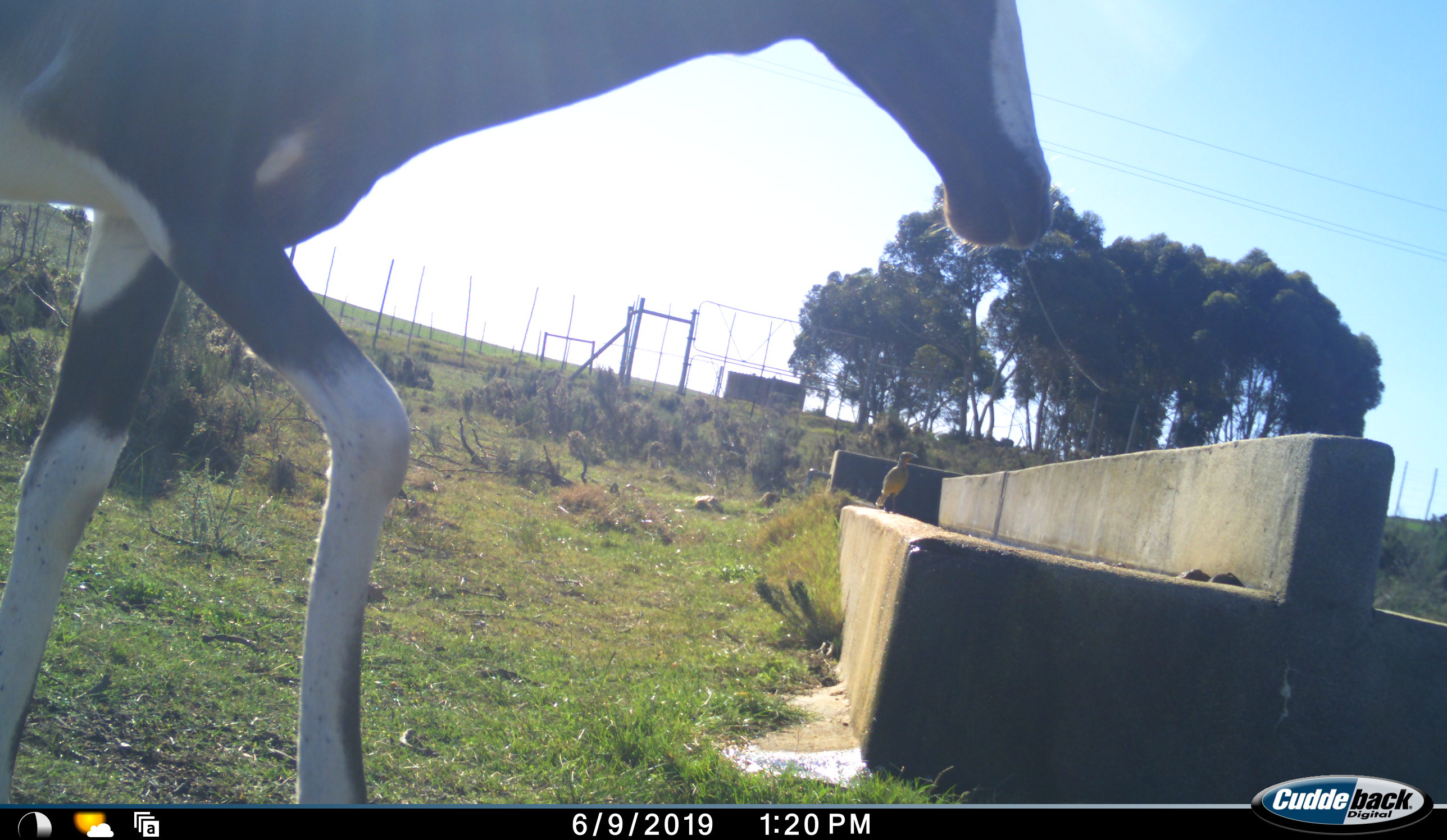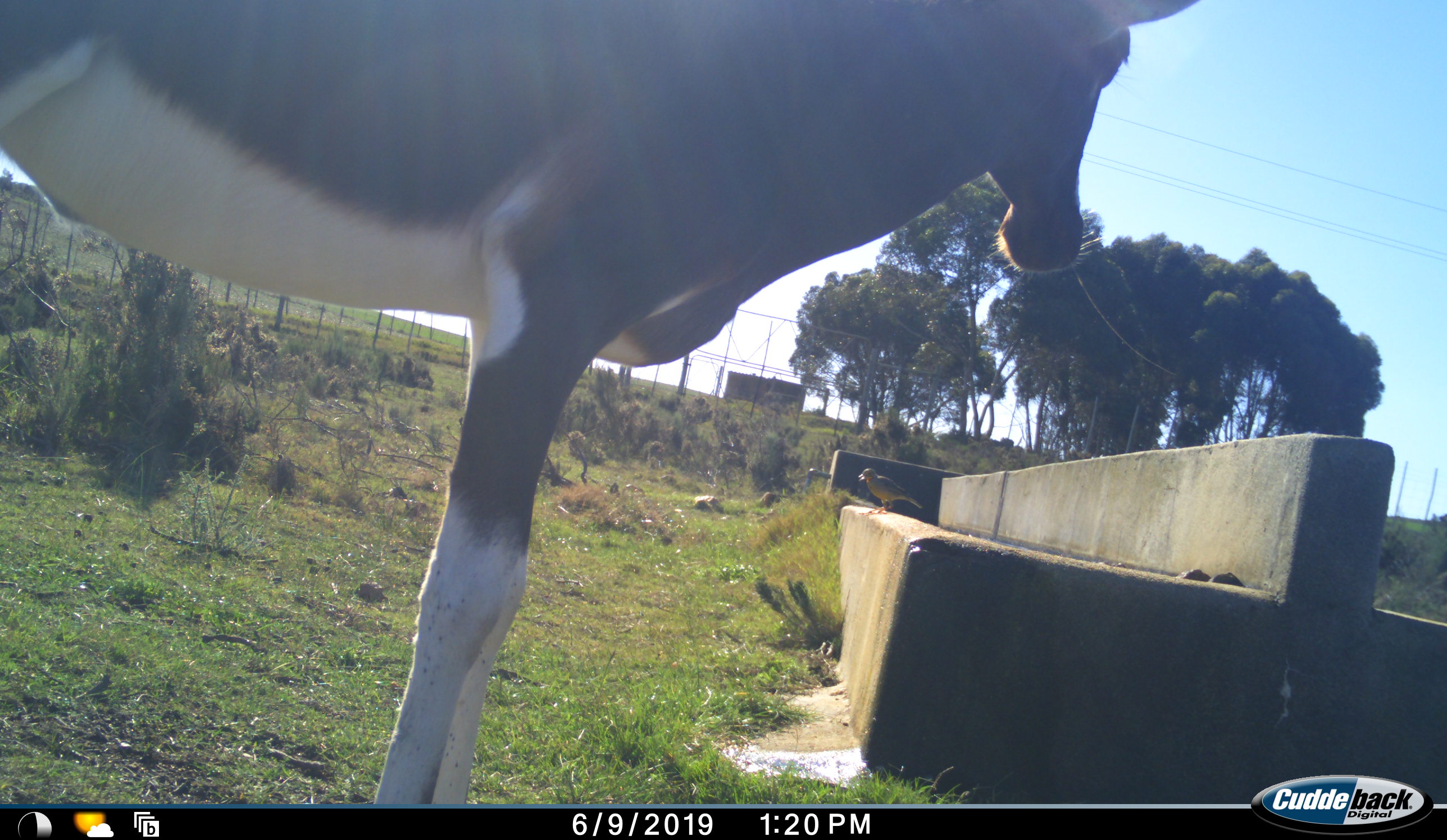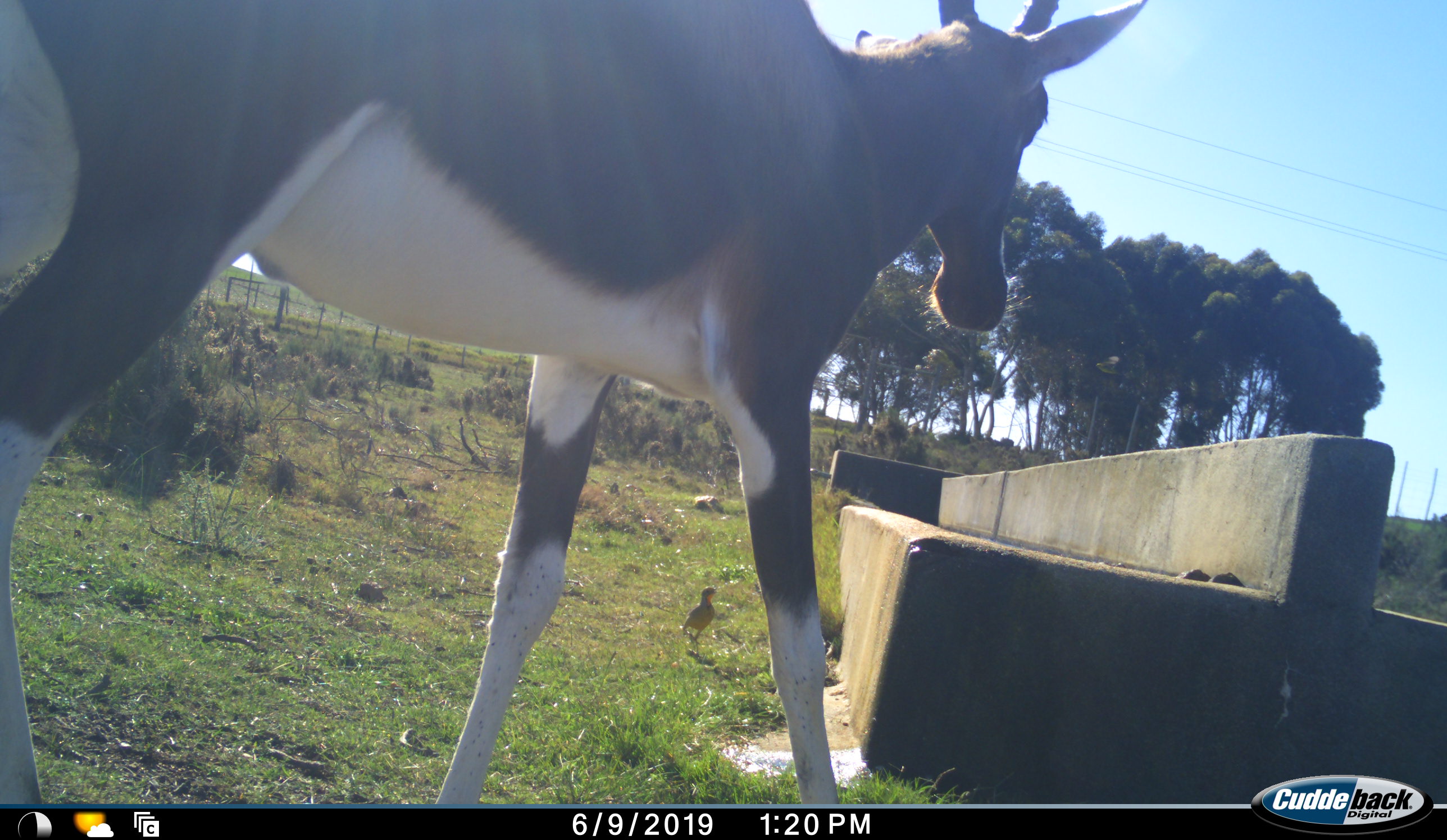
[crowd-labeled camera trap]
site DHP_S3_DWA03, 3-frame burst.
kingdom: Animalia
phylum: Chordata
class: Mammalia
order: Artiodactyla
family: Bovidae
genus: Damaliscus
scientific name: Damaliscus pygargus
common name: bontebok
Bontebok (Damaliscus pygargus), count 1. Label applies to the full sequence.